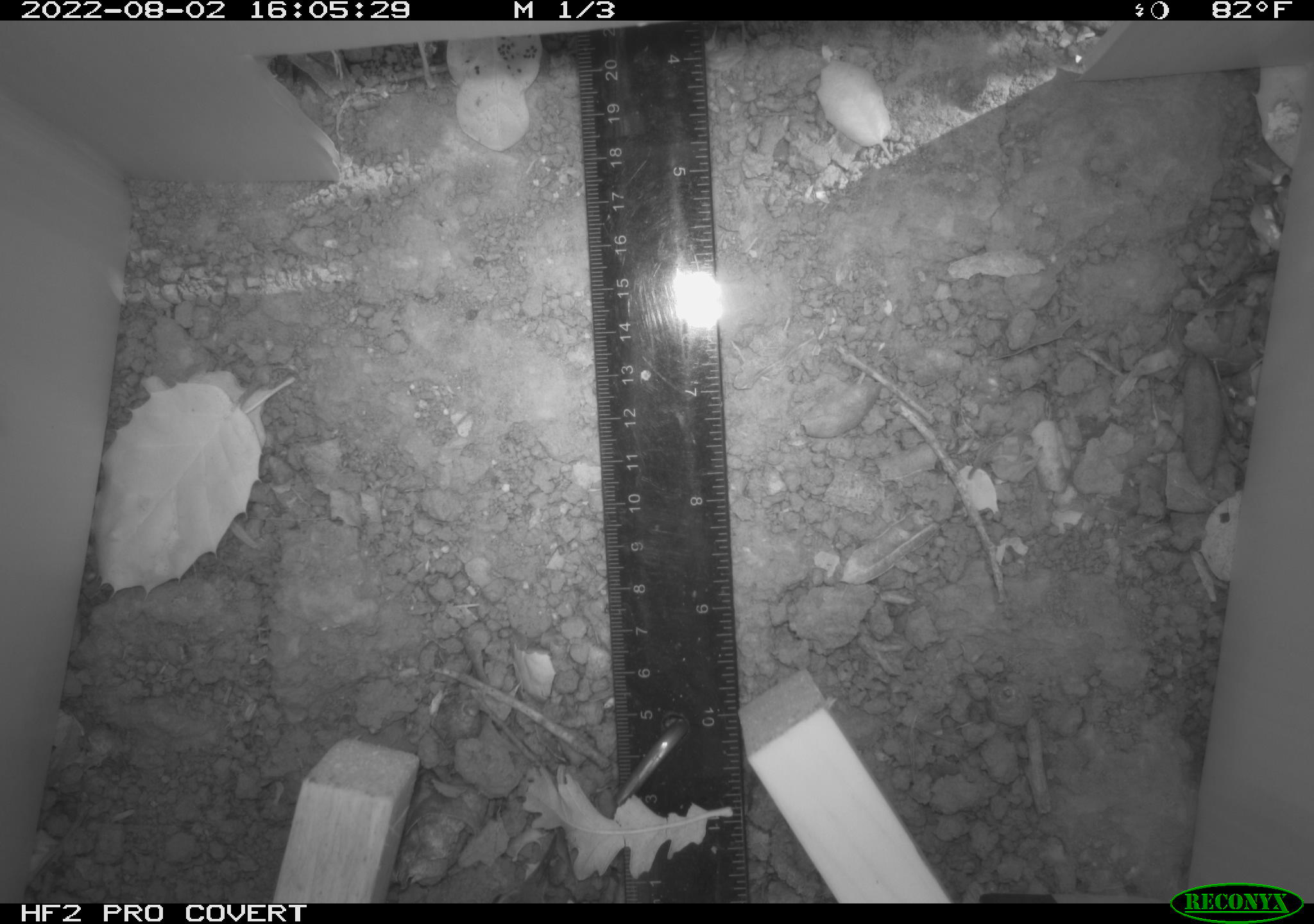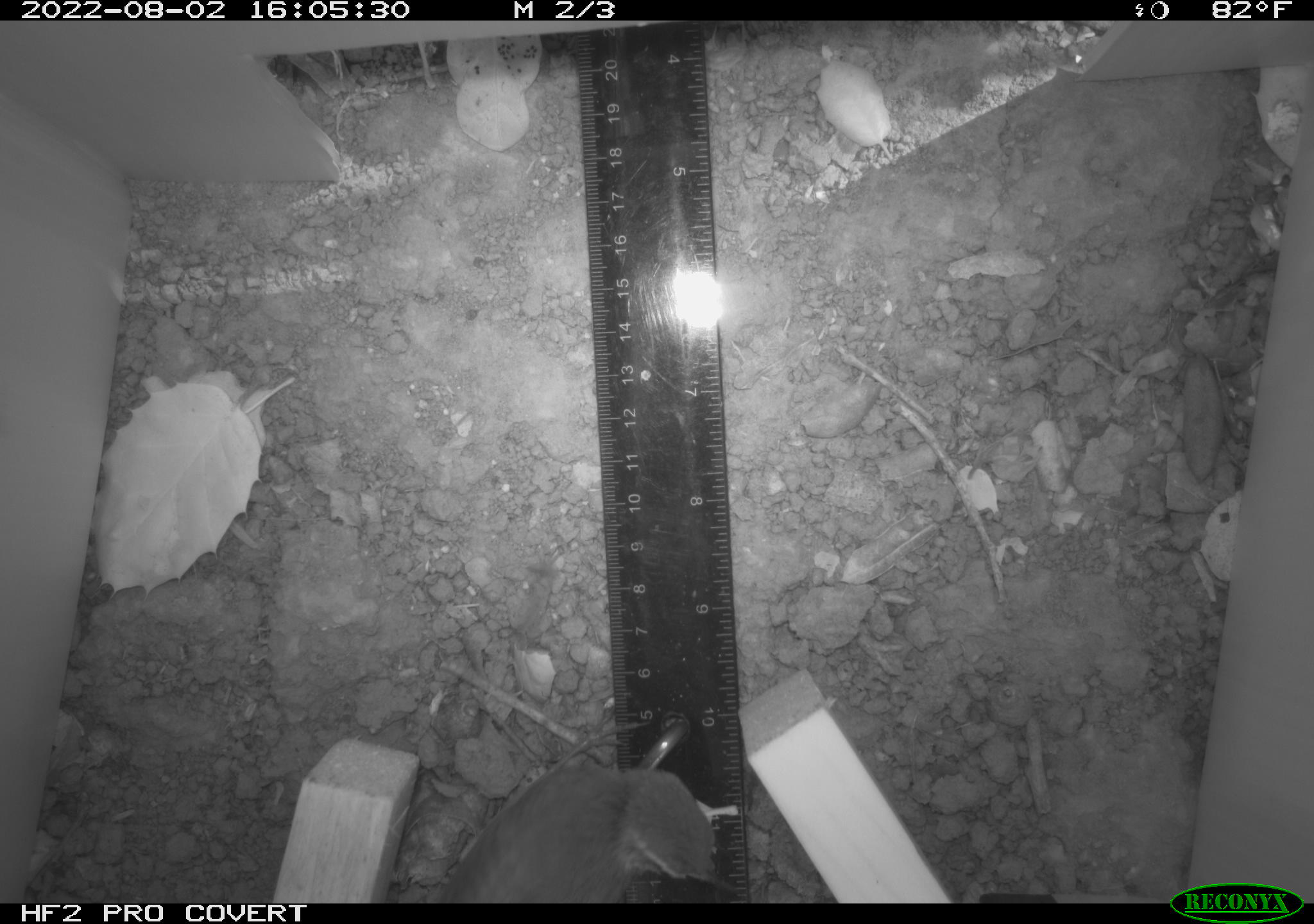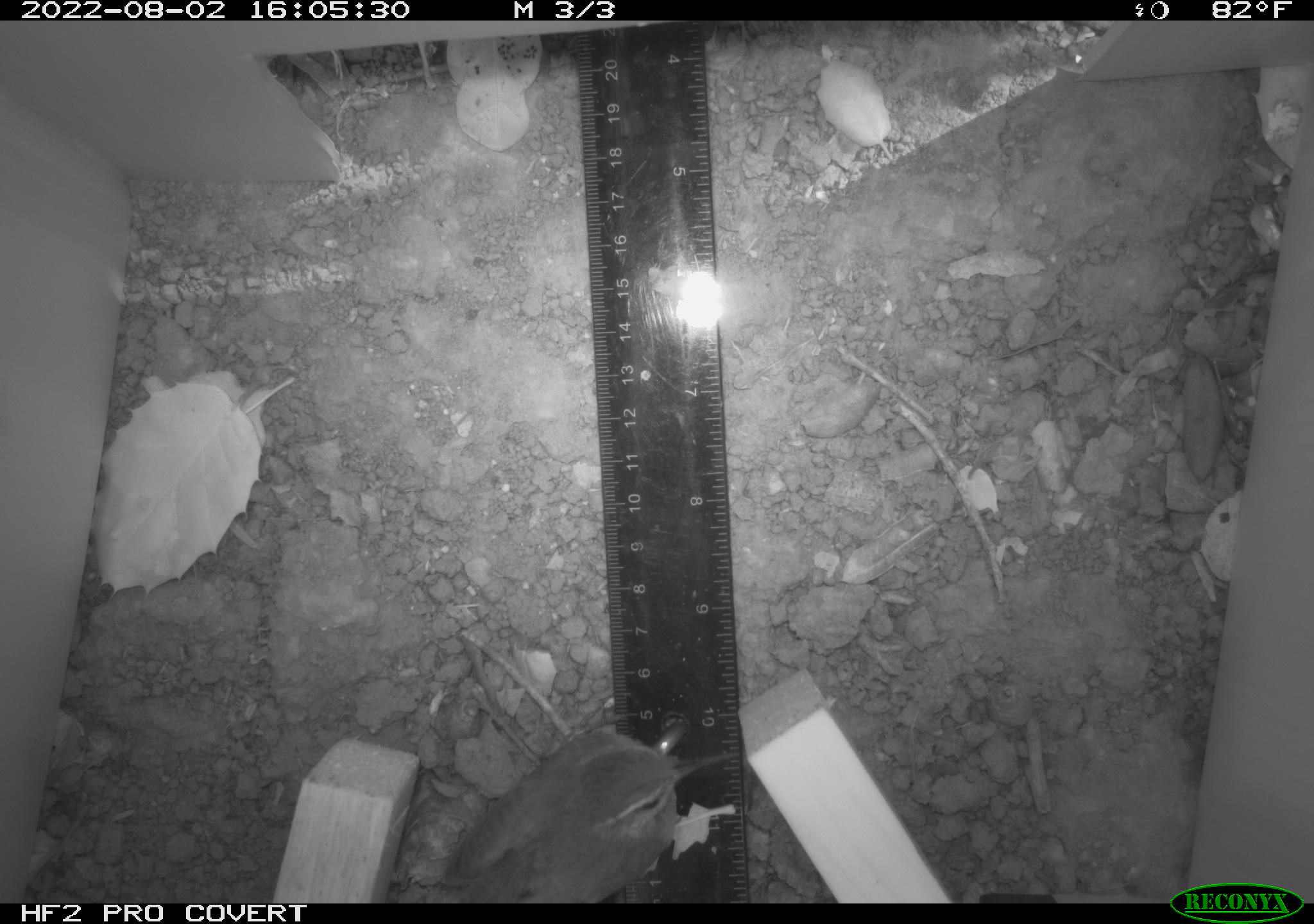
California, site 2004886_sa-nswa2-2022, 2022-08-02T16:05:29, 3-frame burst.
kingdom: Animalia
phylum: Chordata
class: Aves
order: Passeriformes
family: Troglodytidae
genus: Thryomanes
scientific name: Thryomanes bewickii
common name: bewick's wren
Bewick's wren (Thryomanes bewickii).